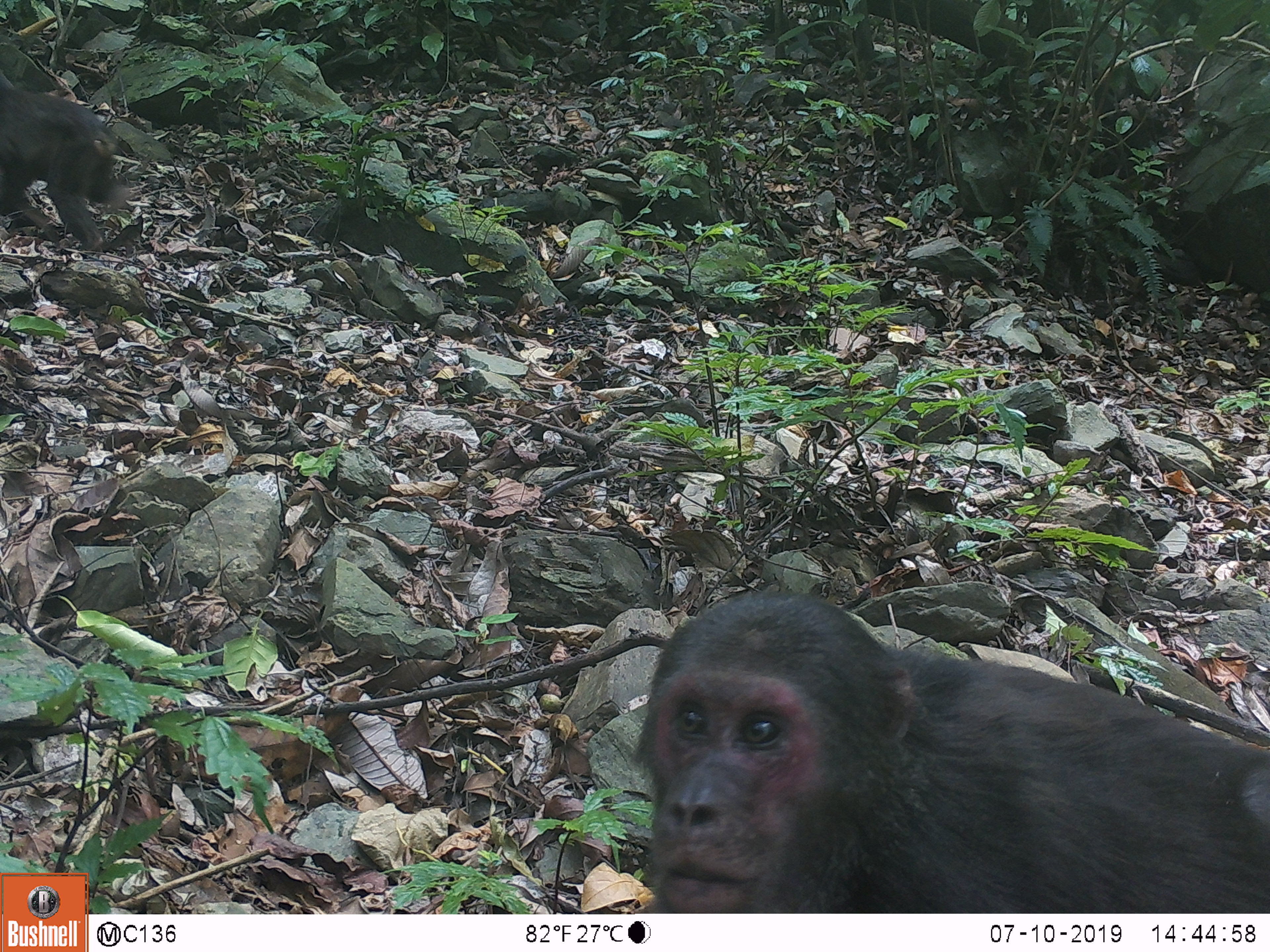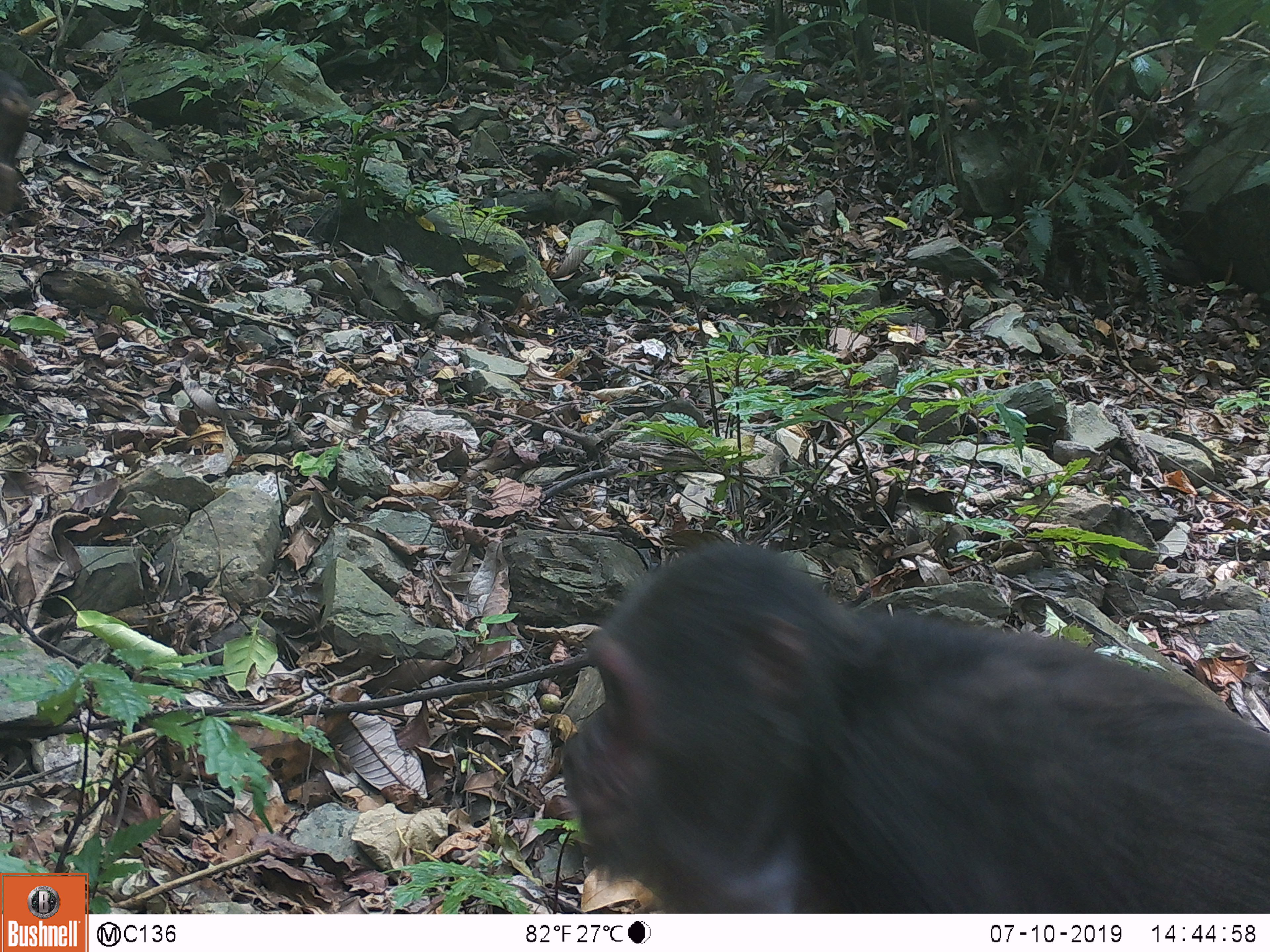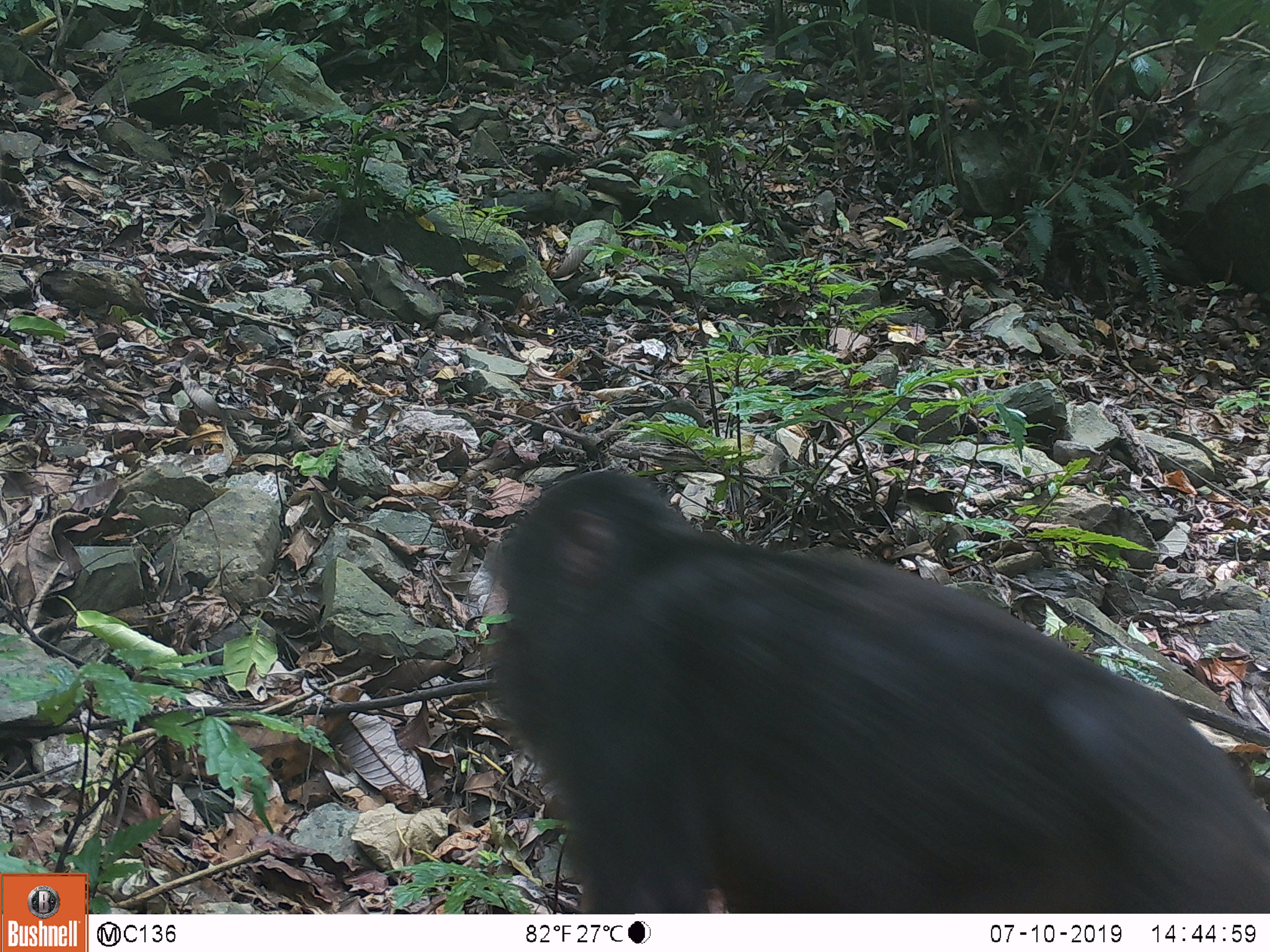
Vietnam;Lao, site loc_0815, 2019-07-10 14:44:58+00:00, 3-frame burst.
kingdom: Animalia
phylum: Chordata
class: Mammalia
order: Primates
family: Cercopithecidae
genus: Macaca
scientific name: Macaca arctoides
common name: stump-tailed macaque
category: stump tailed macaque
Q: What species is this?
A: Stump tailed macaque (stump-tailed macaque) (Macaca arctoides).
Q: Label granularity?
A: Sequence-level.